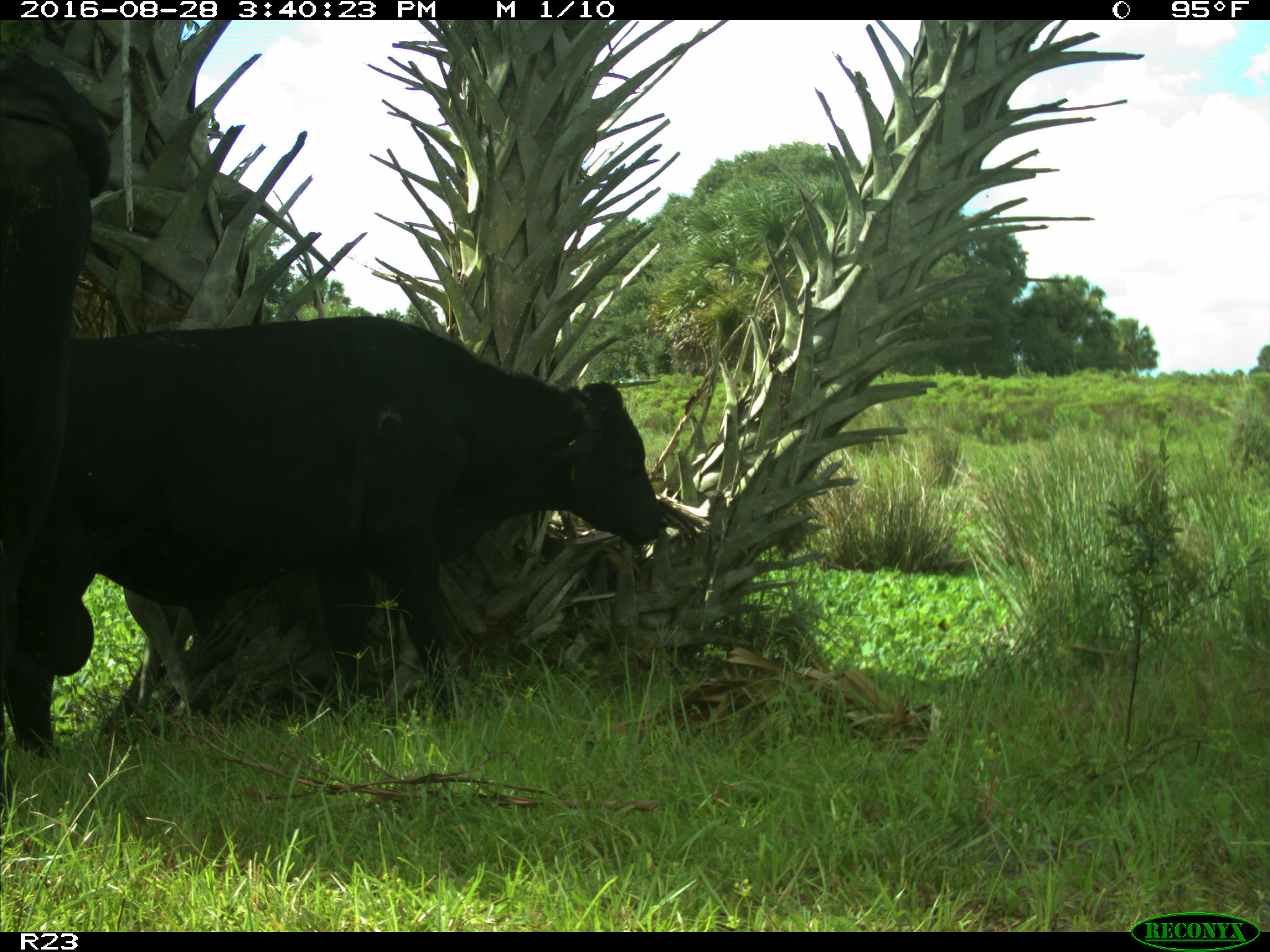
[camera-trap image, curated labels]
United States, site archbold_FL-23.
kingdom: Animalia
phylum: Chordata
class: Mammalia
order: Artiodactyla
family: Bovidae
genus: Bos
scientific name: Bos taurus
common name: domestic cow